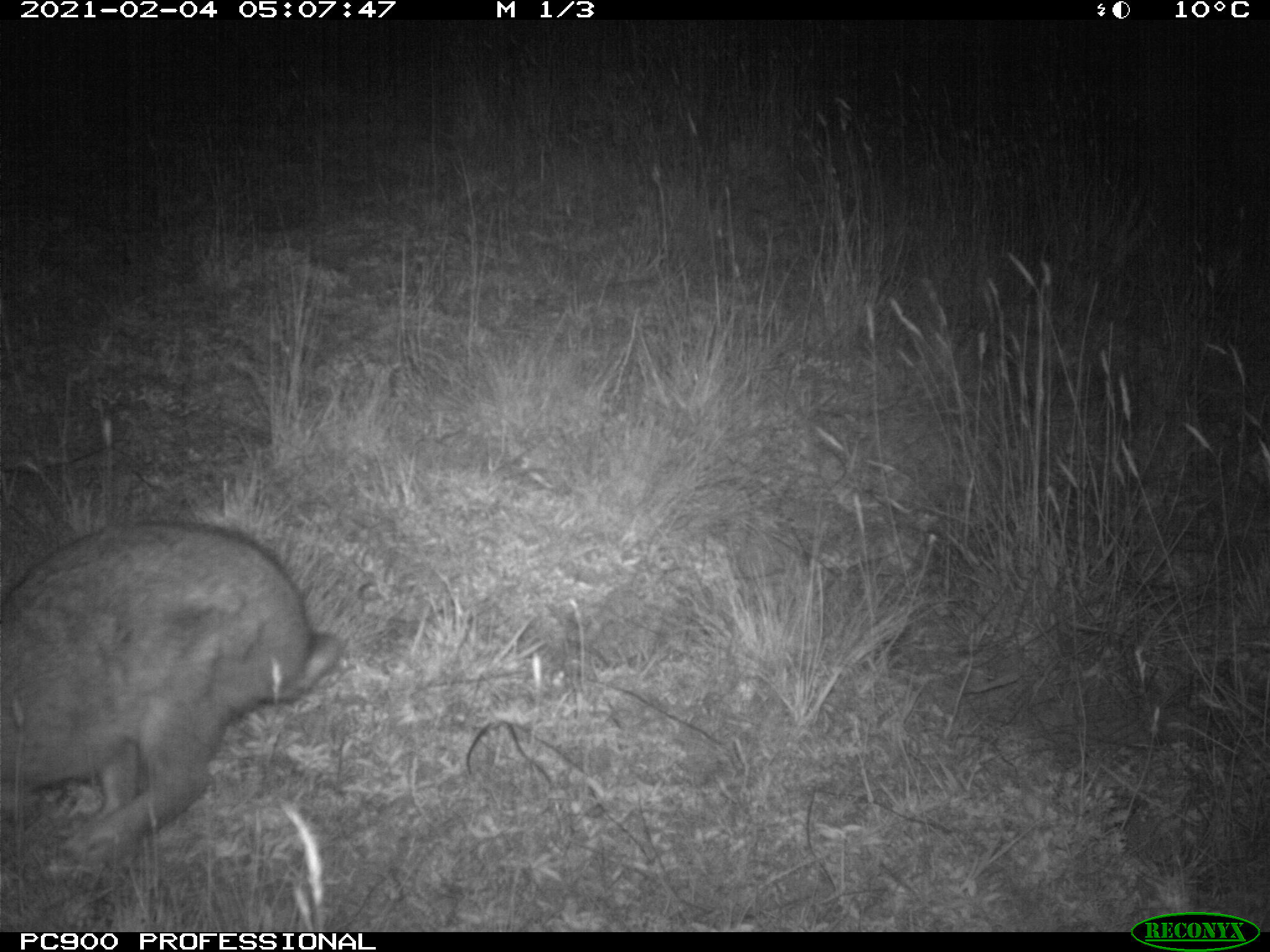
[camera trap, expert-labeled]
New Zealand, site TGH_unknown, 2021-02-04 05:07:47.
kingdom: Animalia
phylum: Chordata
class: Mammalia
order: Lagomorpha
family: Leporidae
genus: Oryctolagus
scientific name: Oryctolagus cuniculus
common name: european rabbit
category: rabbit